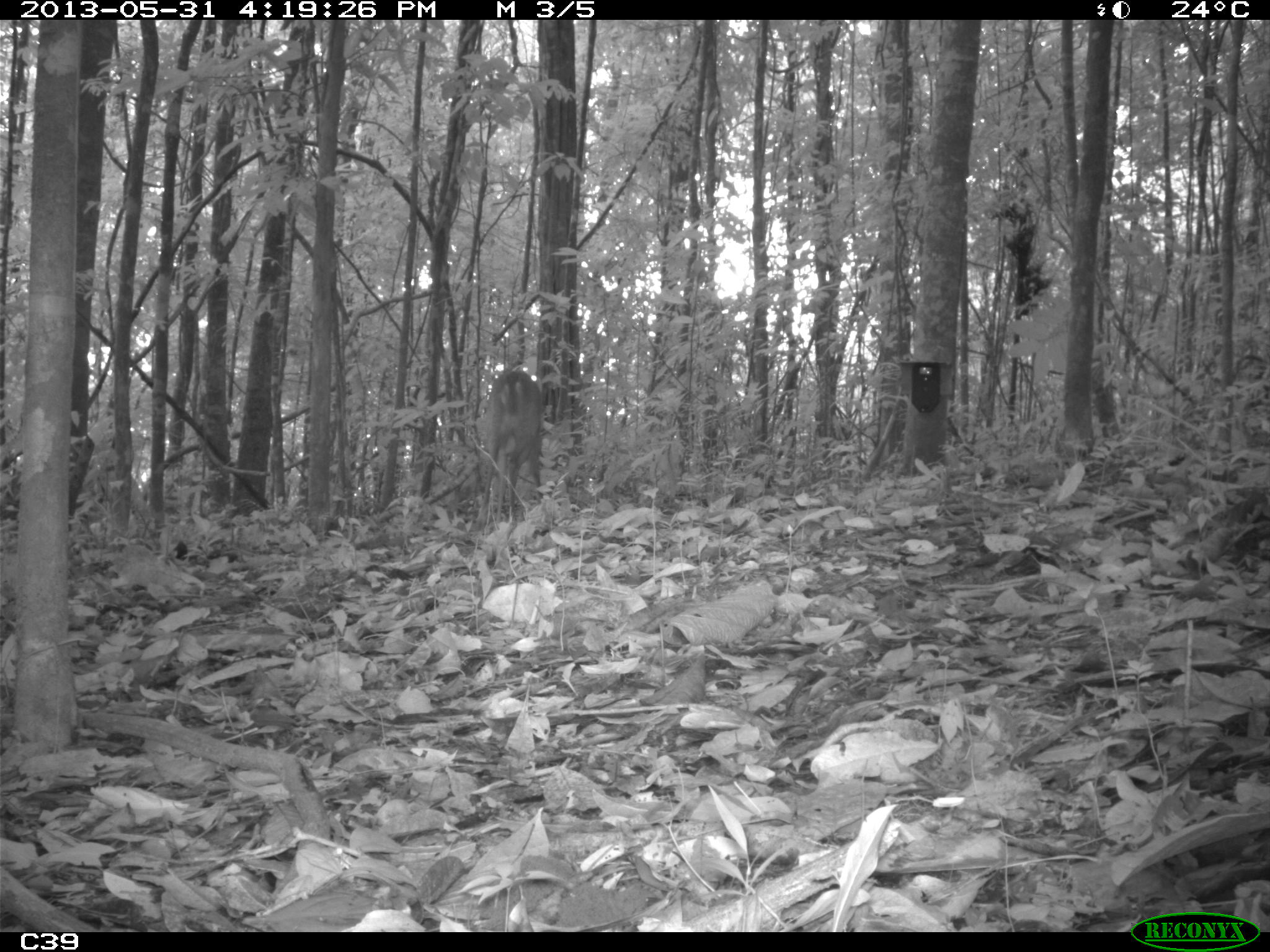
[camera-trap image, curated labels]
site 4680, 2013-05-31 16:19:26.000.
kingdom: Animalia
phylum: Chordata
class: Mammalia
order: Artiodactyla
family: Cervidae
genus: Mazama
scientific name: Mazama americana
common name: red brocket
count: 1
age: adult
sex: male